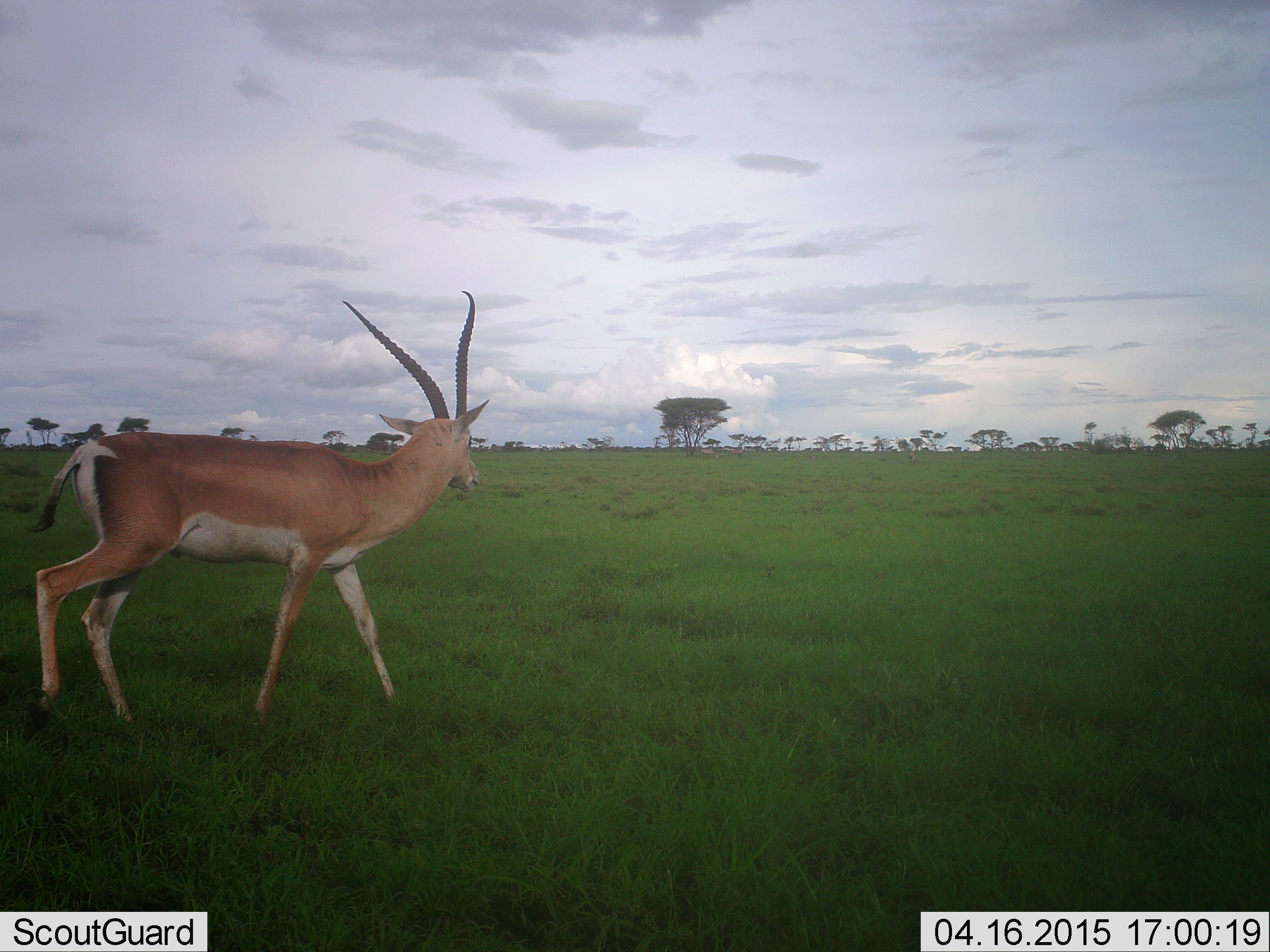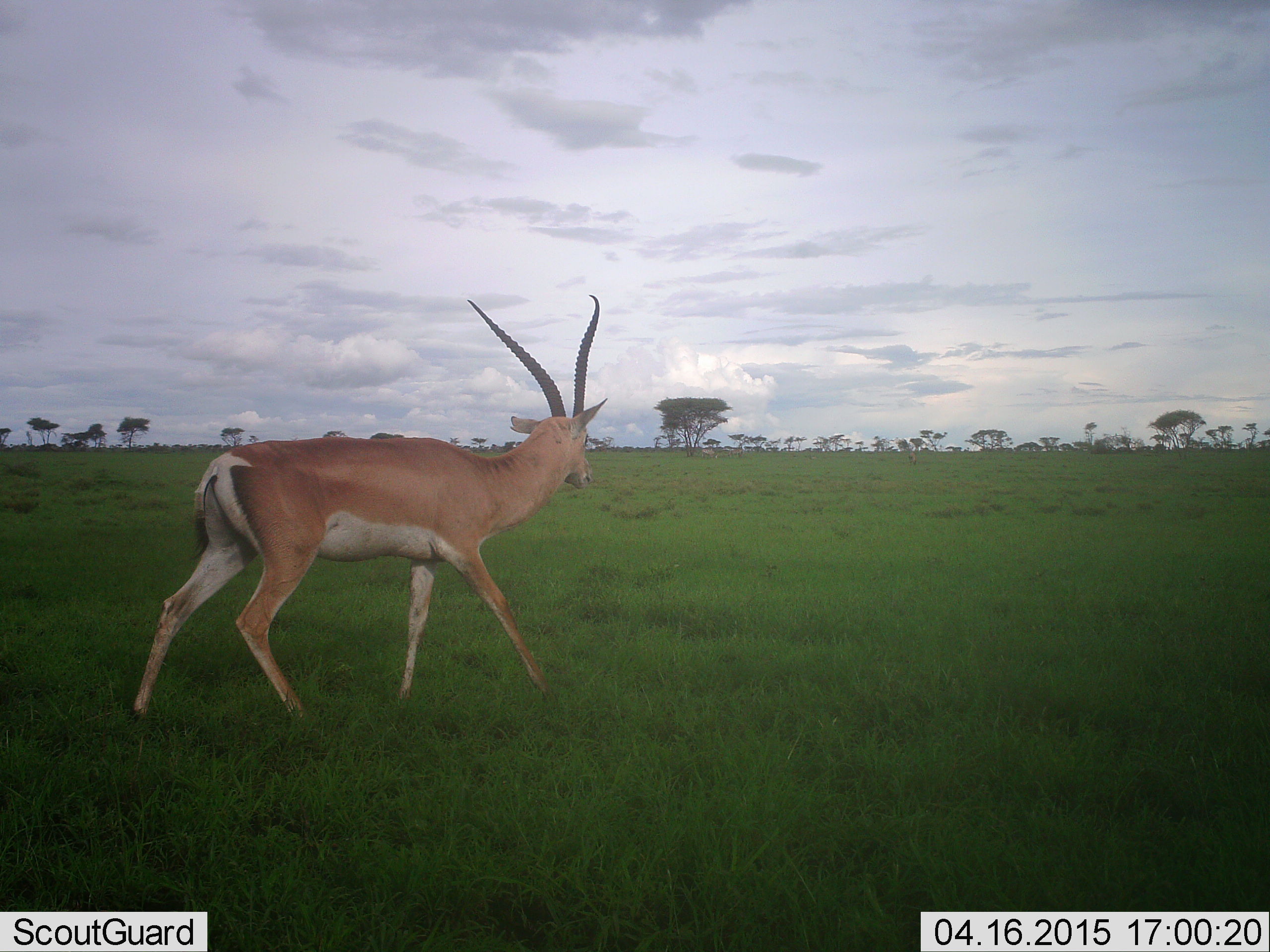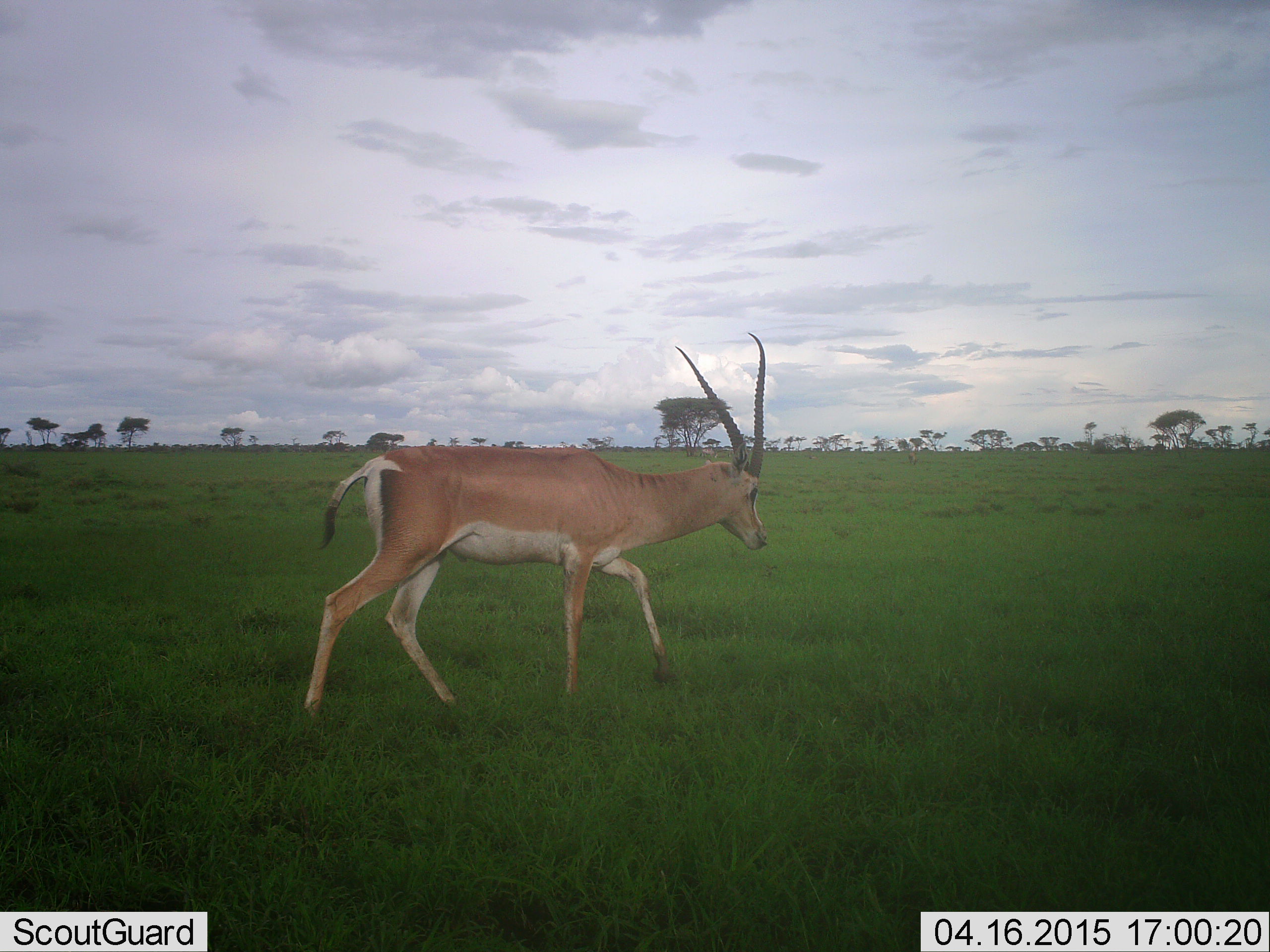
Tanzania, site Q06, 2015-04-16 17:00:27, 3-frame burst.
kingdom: Animalia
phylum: Chordata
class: Mammalia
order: Artiodactyla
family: Bovidae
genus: Nanger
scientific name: Nanger granti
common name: grant's gazelle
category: gazellegrants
Gazellegrants (grant's gazelle) (Nanger granti), count 1. Behavior (volunteer vote fractions): standing 0%, resting 0%, moving 100%, interacting 0%. Young present (vote fraction): 0%. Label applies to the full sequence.